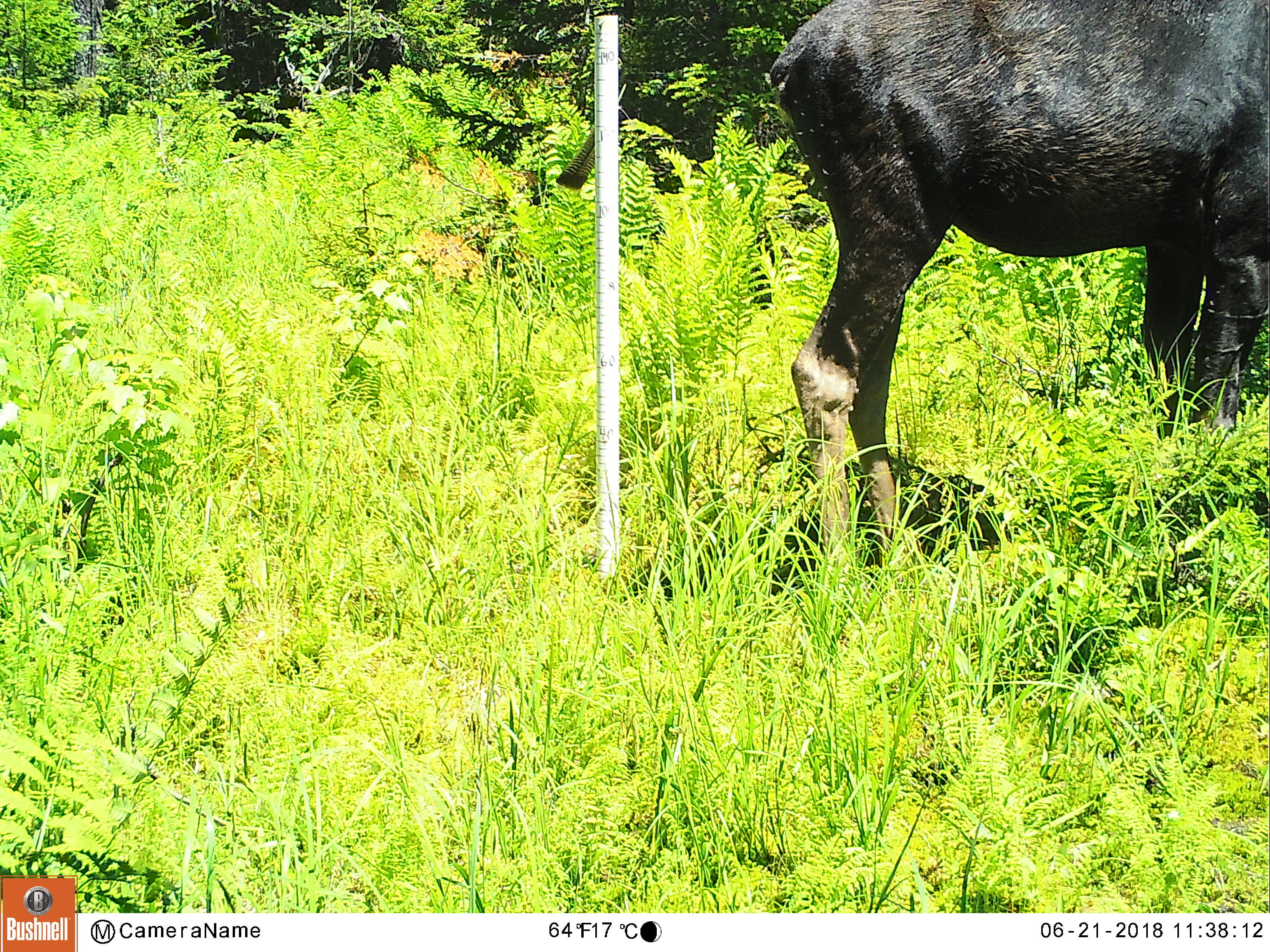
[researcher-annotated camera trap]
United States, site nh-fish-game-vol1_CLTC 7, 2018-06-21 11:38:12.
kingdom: Animalia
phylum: Chordata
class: Mammalia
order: Artiodactyla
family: Cervidae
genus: Alces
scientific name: Alces alces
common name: moose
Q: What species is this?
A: Moose (Alces alces).